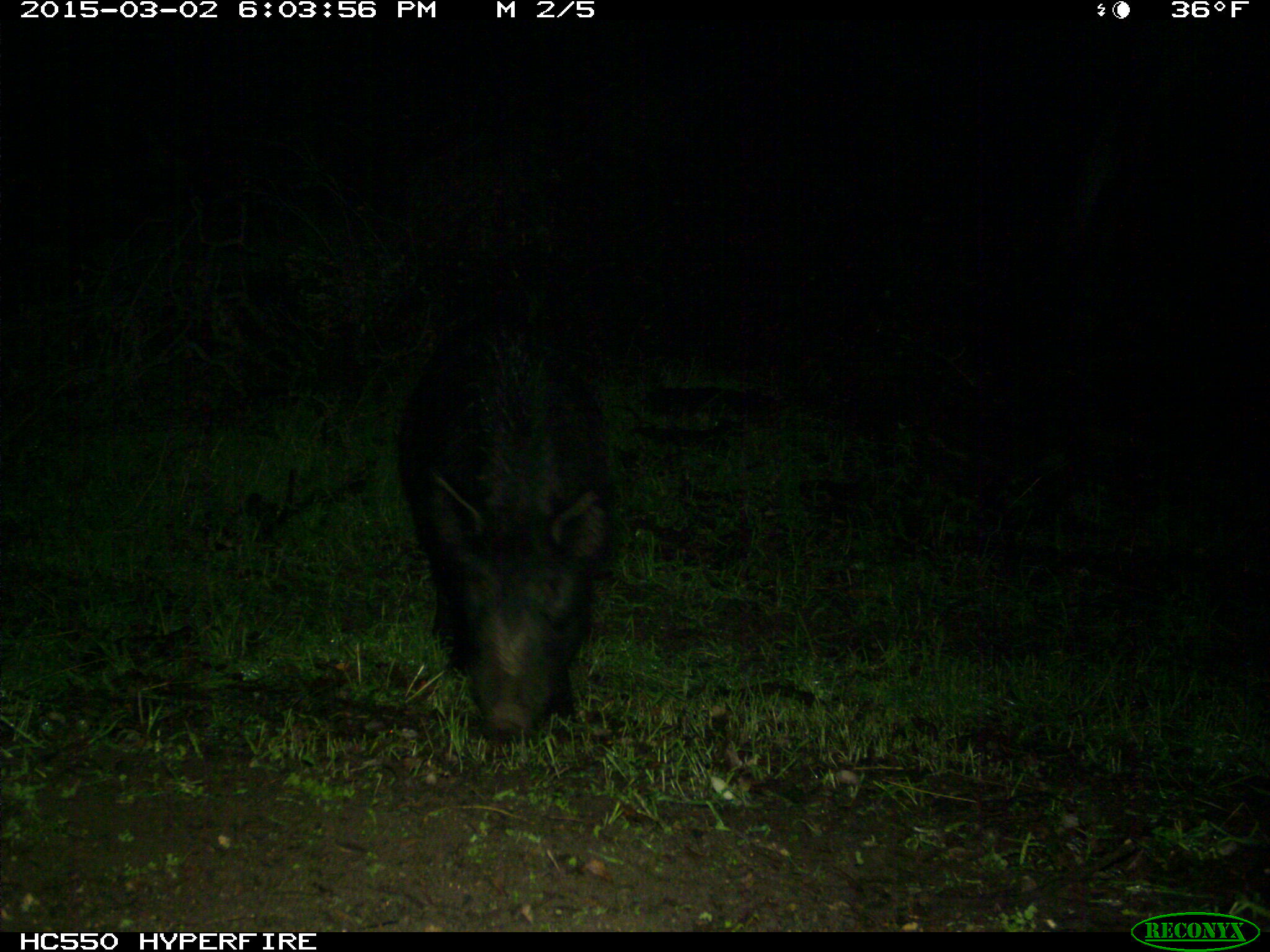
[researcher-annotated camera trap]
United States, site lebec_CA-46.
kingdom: Animalia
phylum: Chordata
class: Mammalia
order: Artiodactyla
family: Suidae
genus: Sus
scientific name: Sus scrofa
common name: wild boar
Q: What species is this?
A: Sus scrofa (wild boar).